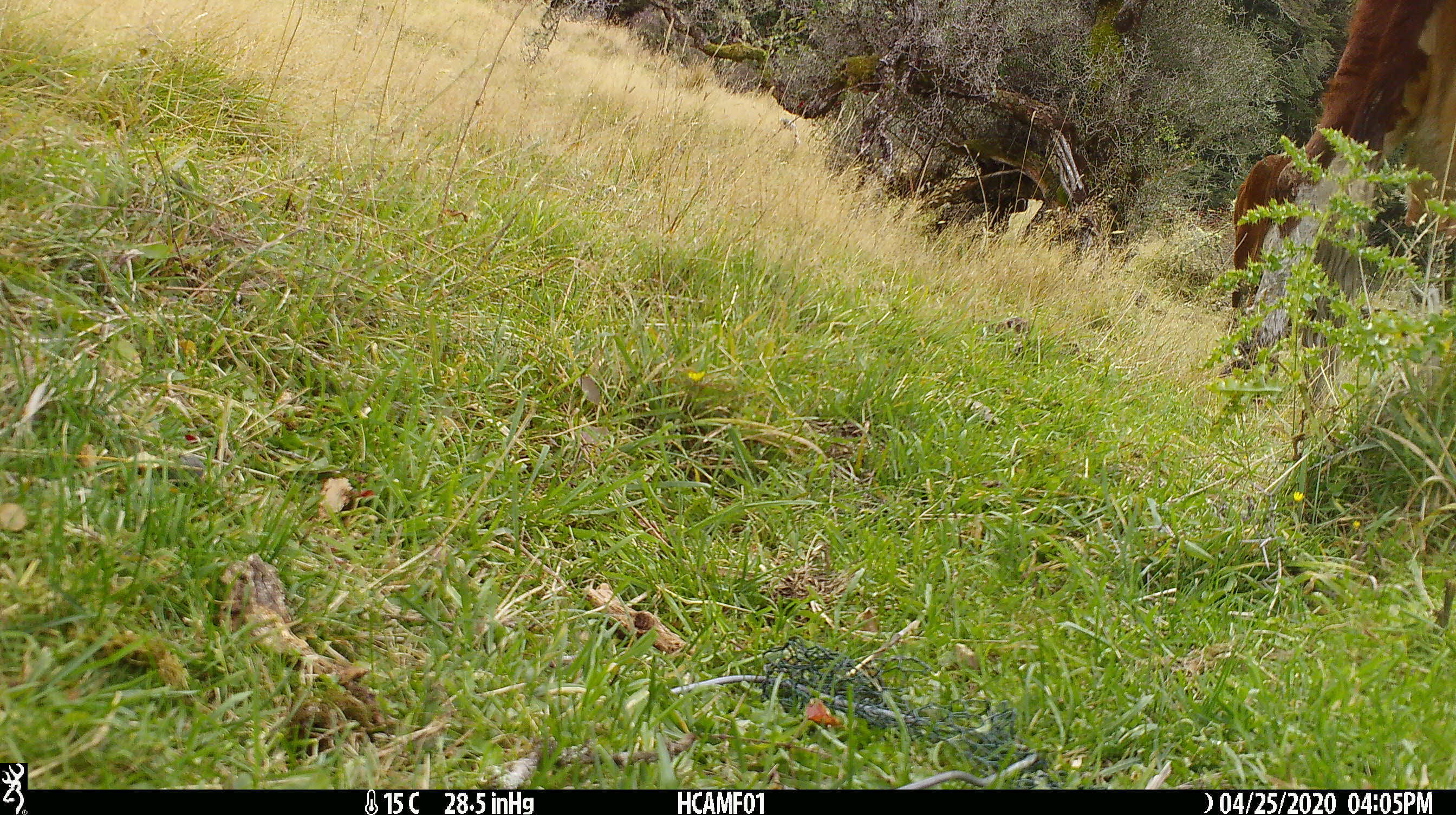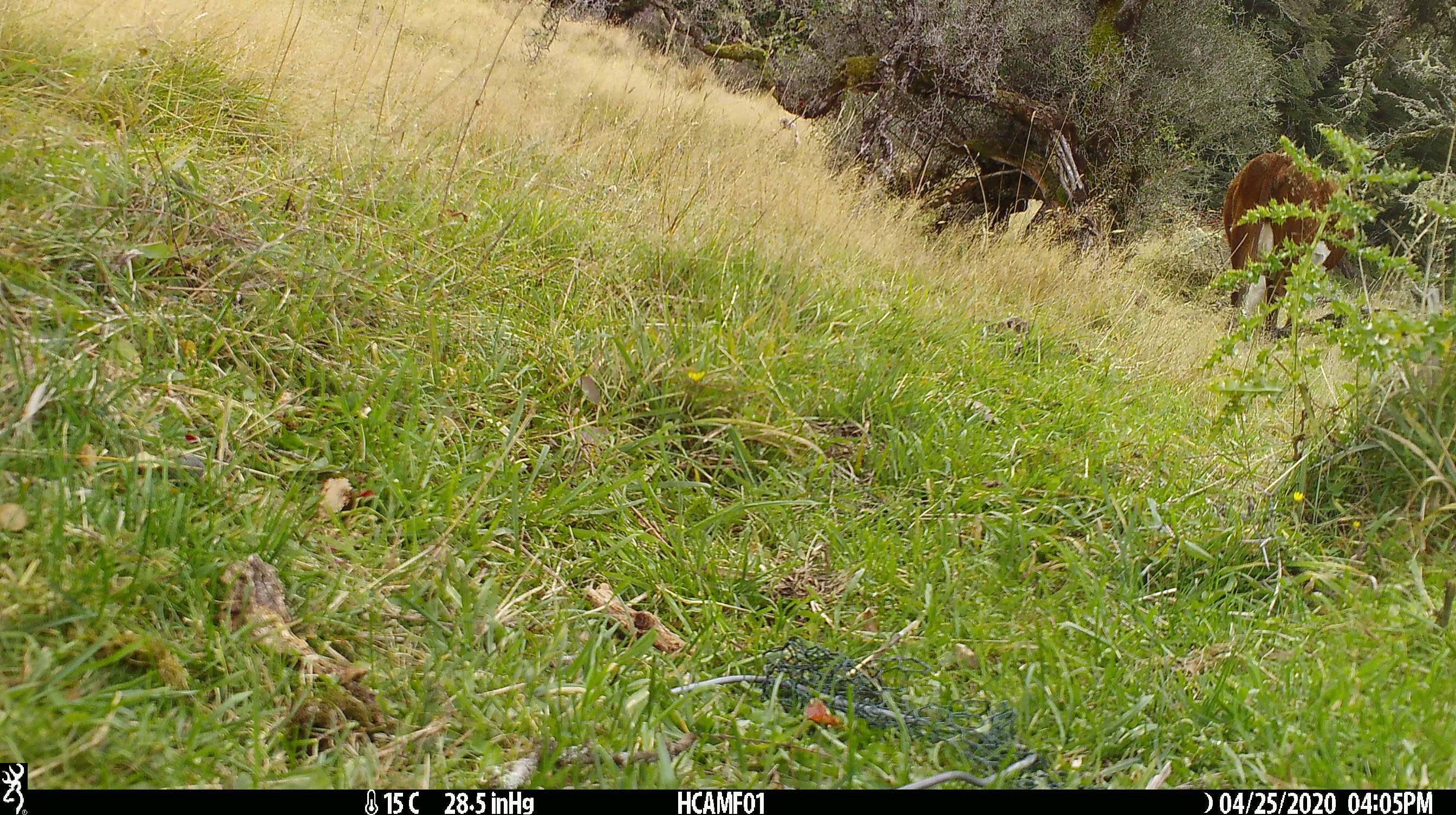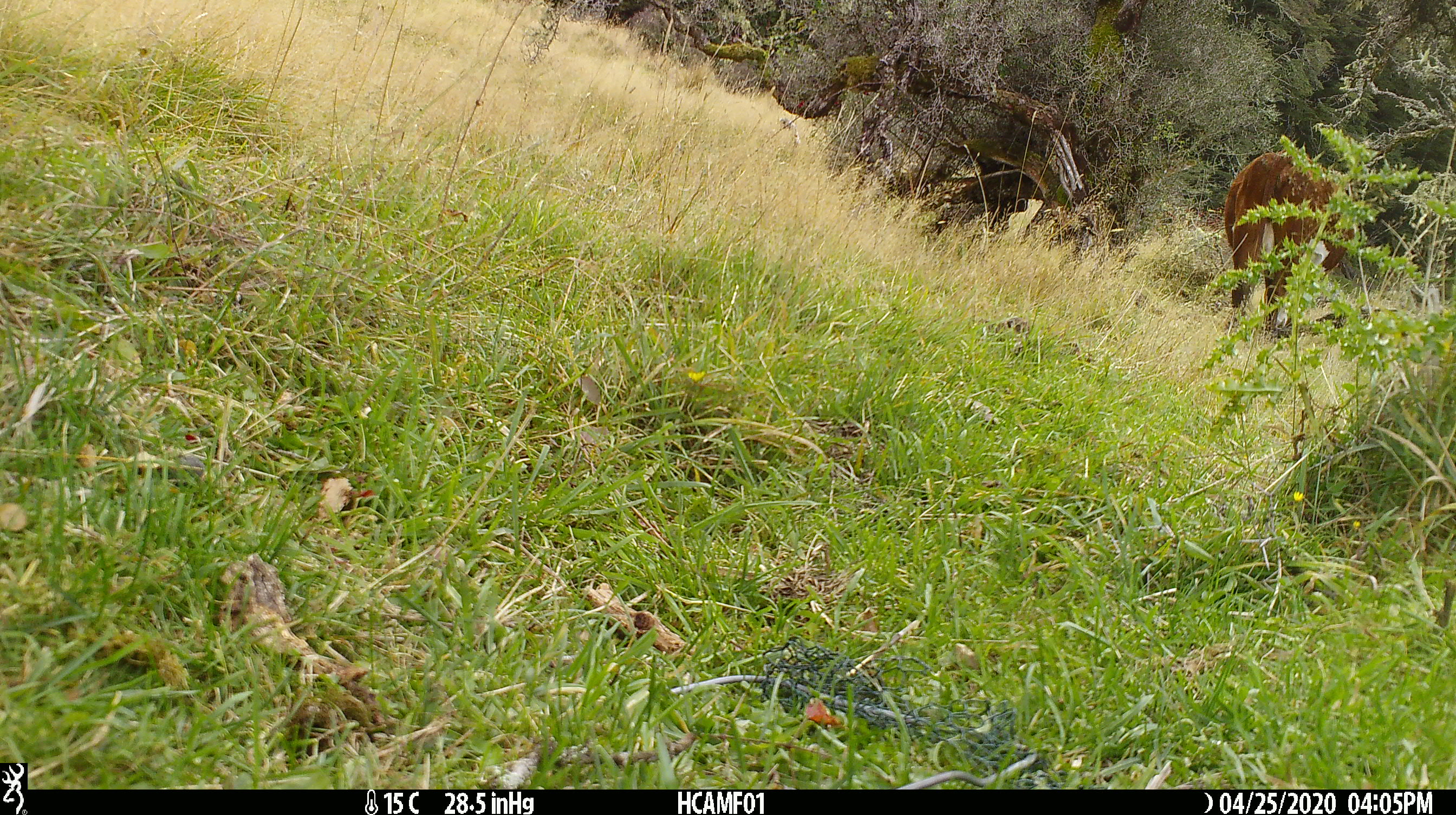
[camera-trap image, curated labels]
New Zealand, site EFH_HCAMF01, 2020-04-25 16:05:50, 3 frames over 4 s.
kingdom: Animalia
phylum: Chordata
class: Mammalia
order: Artiodactyla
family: Bovidae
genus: Bos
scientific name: Bos taurus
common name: domestic cow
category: cow